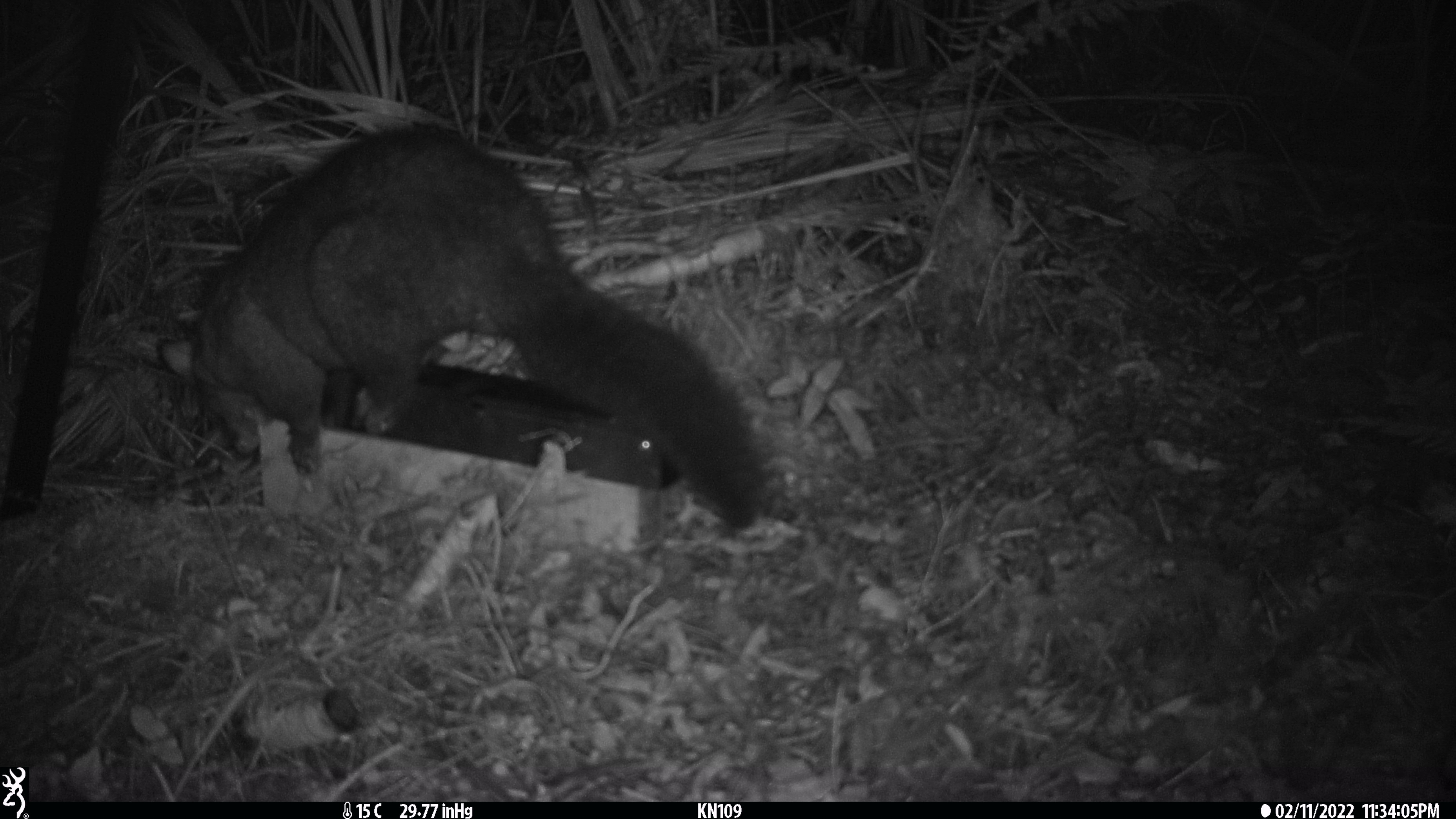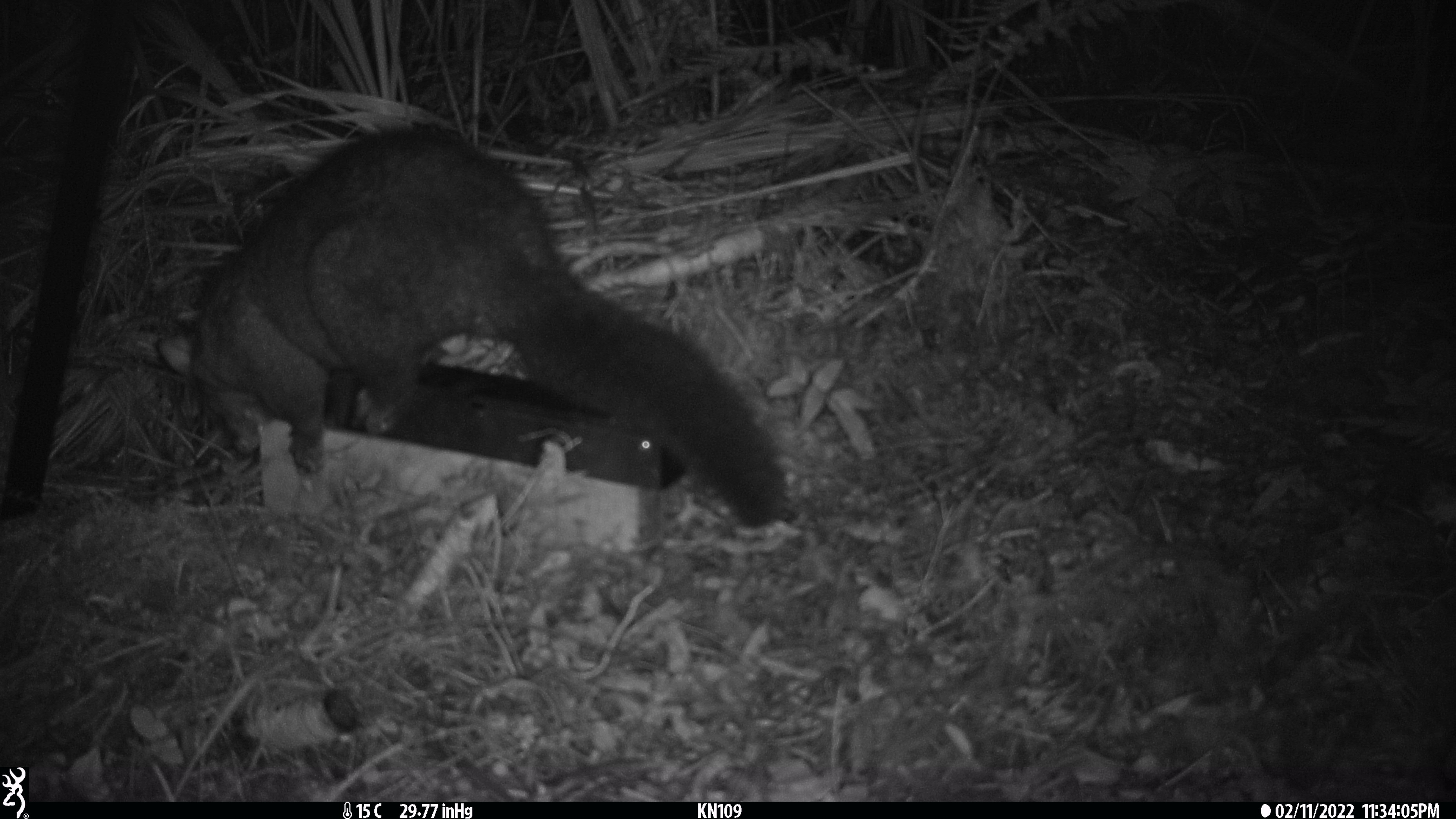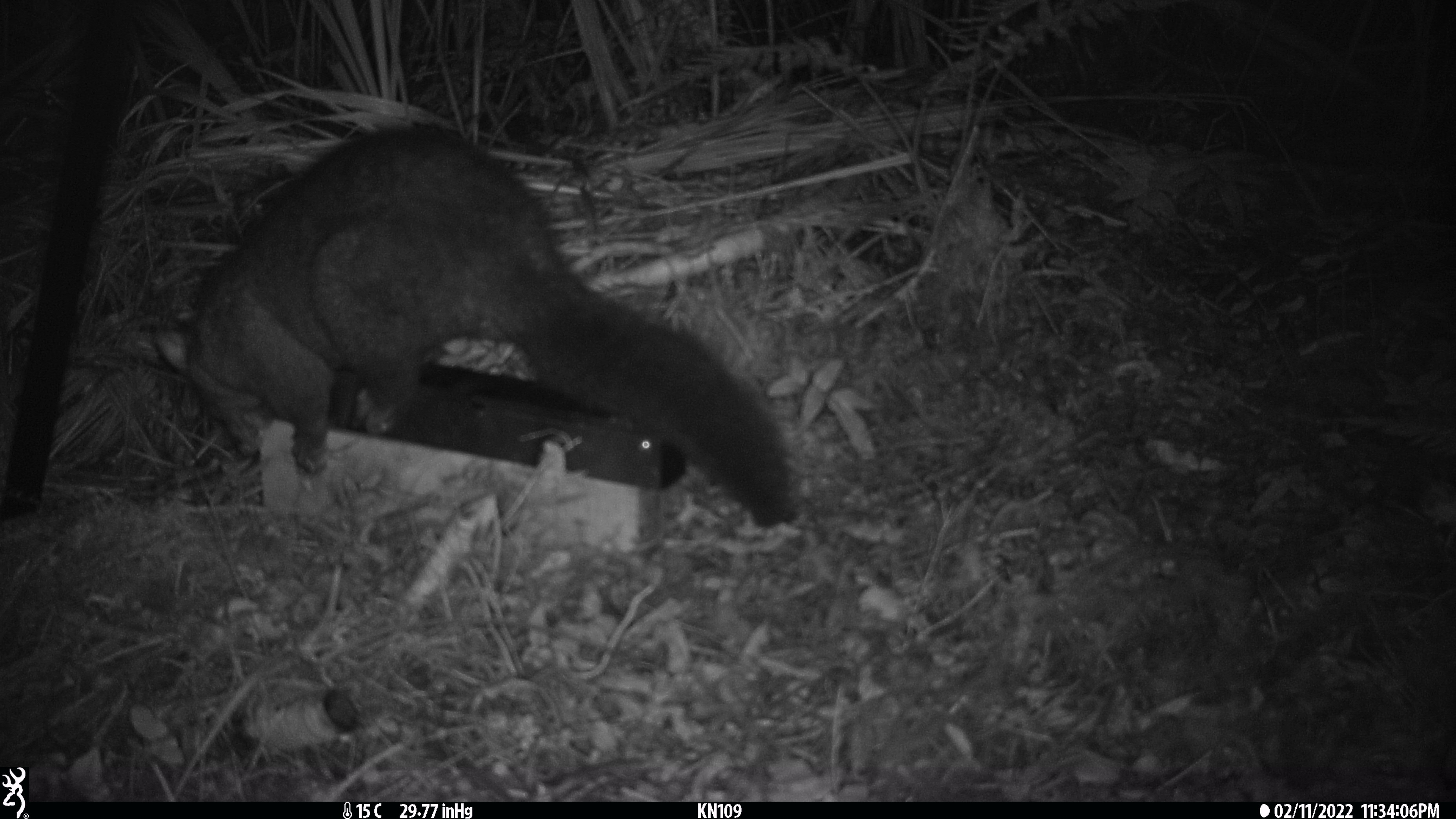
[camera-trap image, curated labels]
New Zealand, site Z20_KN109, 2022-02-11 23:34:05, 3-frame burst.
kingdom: Animalia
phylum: Chordata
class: Mammalia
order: Diprotodontia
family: Phalangeridae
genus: Trichosurus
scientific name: Trichosurus vulpecula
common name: common brushtail possum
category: possum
Possum (common brushtail possum) (Trichosurus vulpecula).